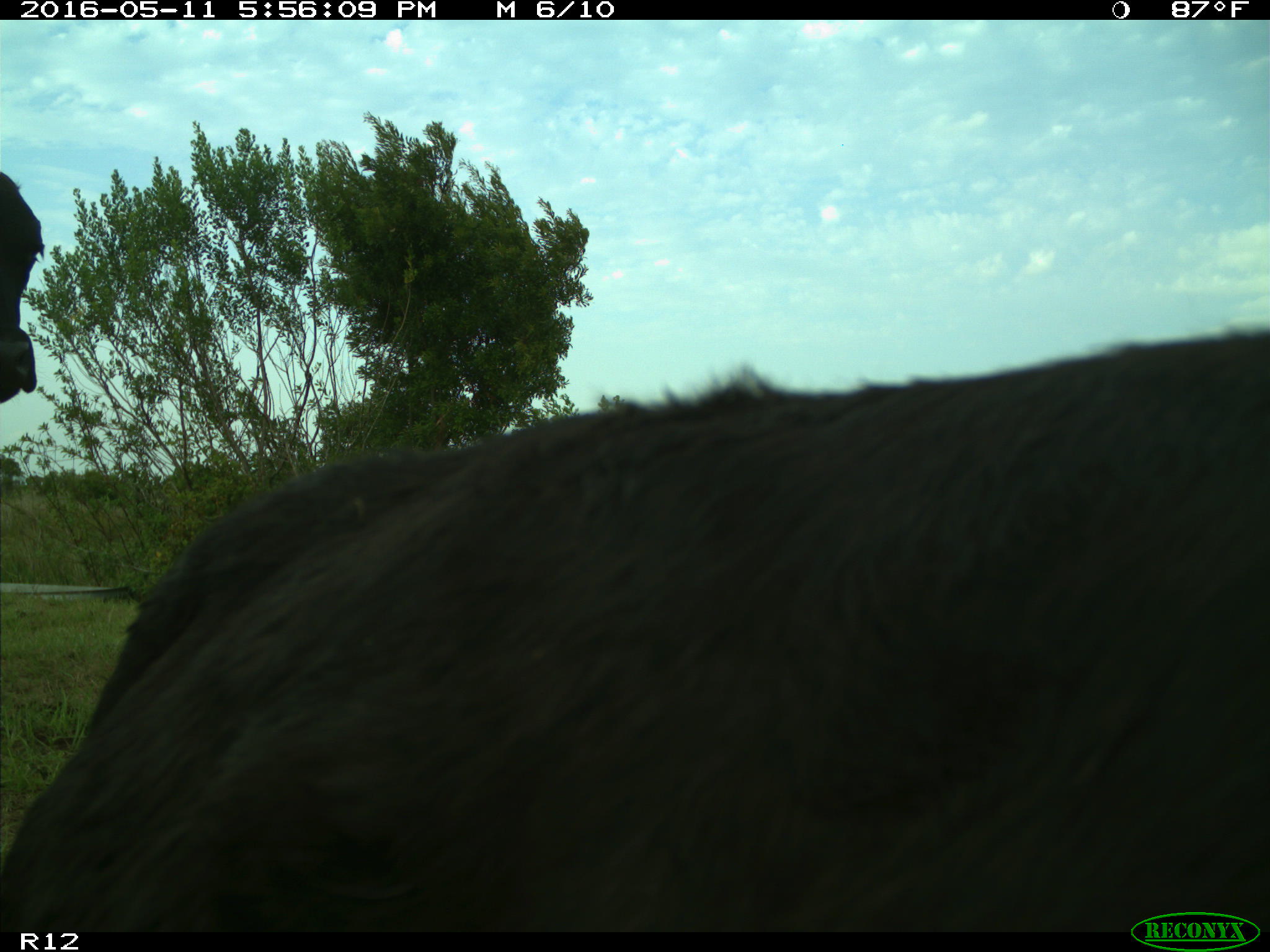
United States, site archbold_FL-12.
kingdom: Animalia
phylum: Chordata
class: Mammalia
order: Artiodactyla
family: Bovidae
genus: Bos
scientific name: Bos taurus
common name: domestic cow